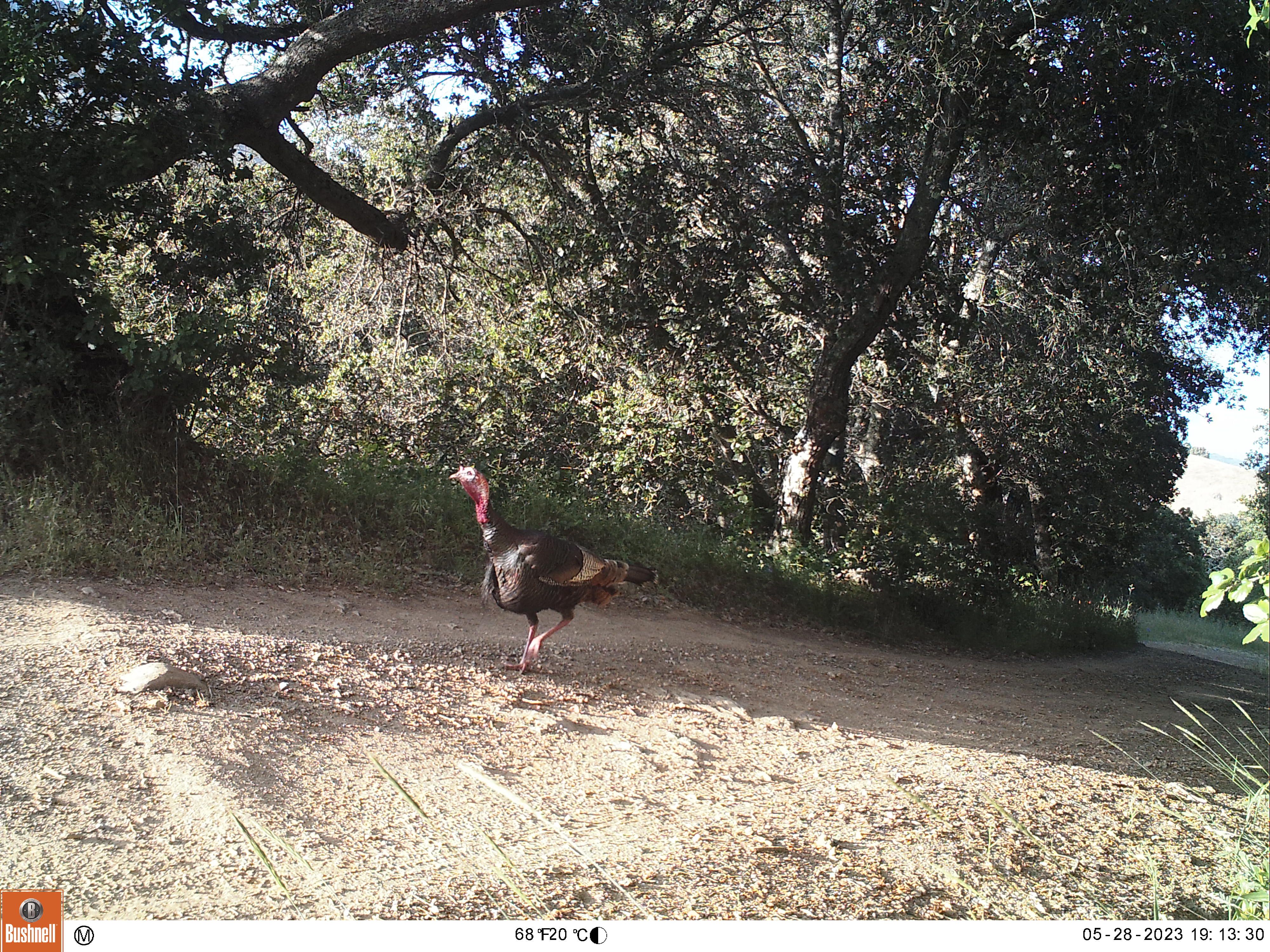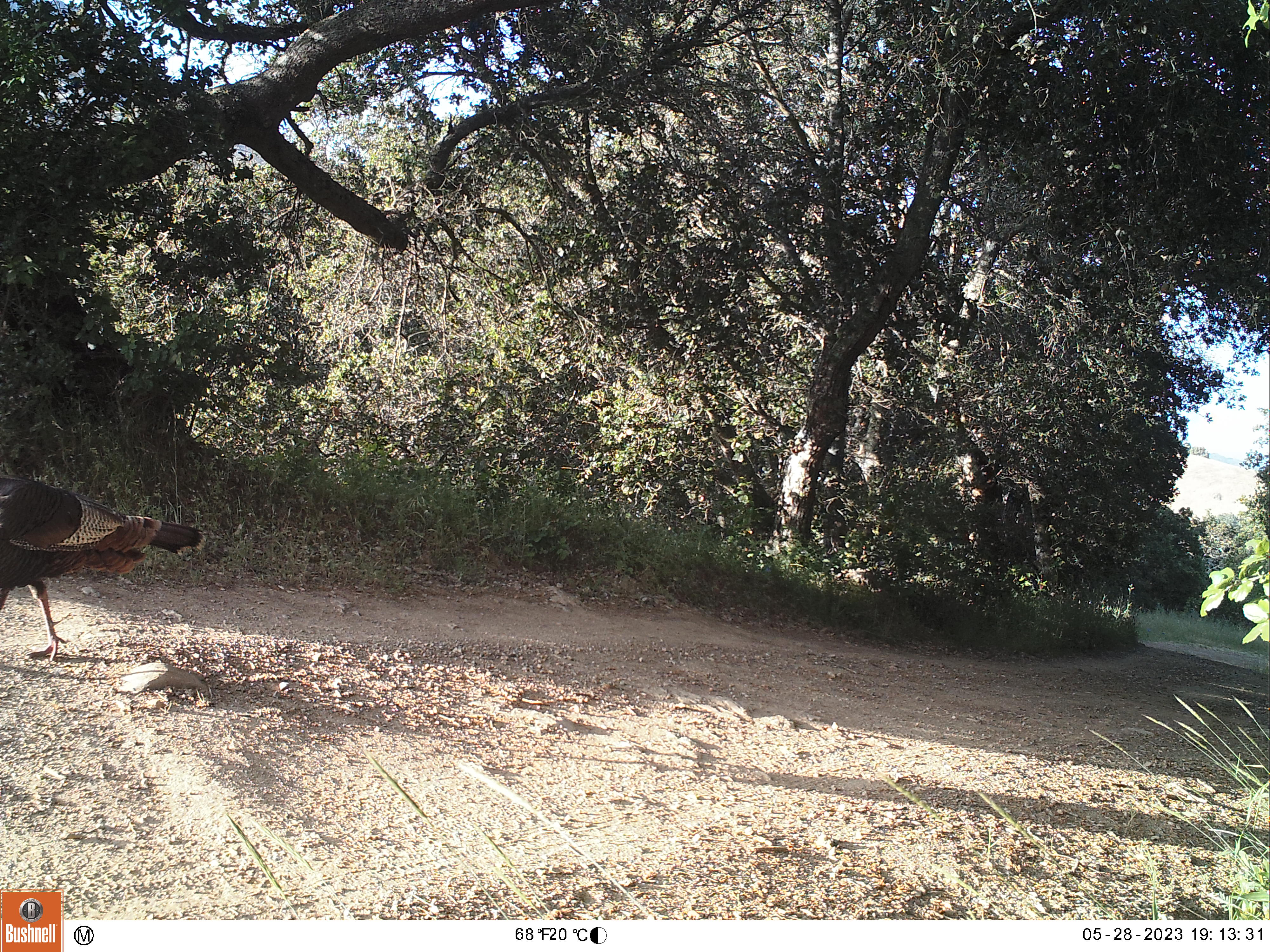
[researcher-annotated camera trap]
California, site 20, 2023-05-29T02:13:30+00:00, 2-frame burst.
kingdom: Animalia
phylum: Chordata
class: Aves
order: Galliformes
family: Phasianidae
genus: Meleagris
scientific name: Meleagris gallopavo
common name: turkey